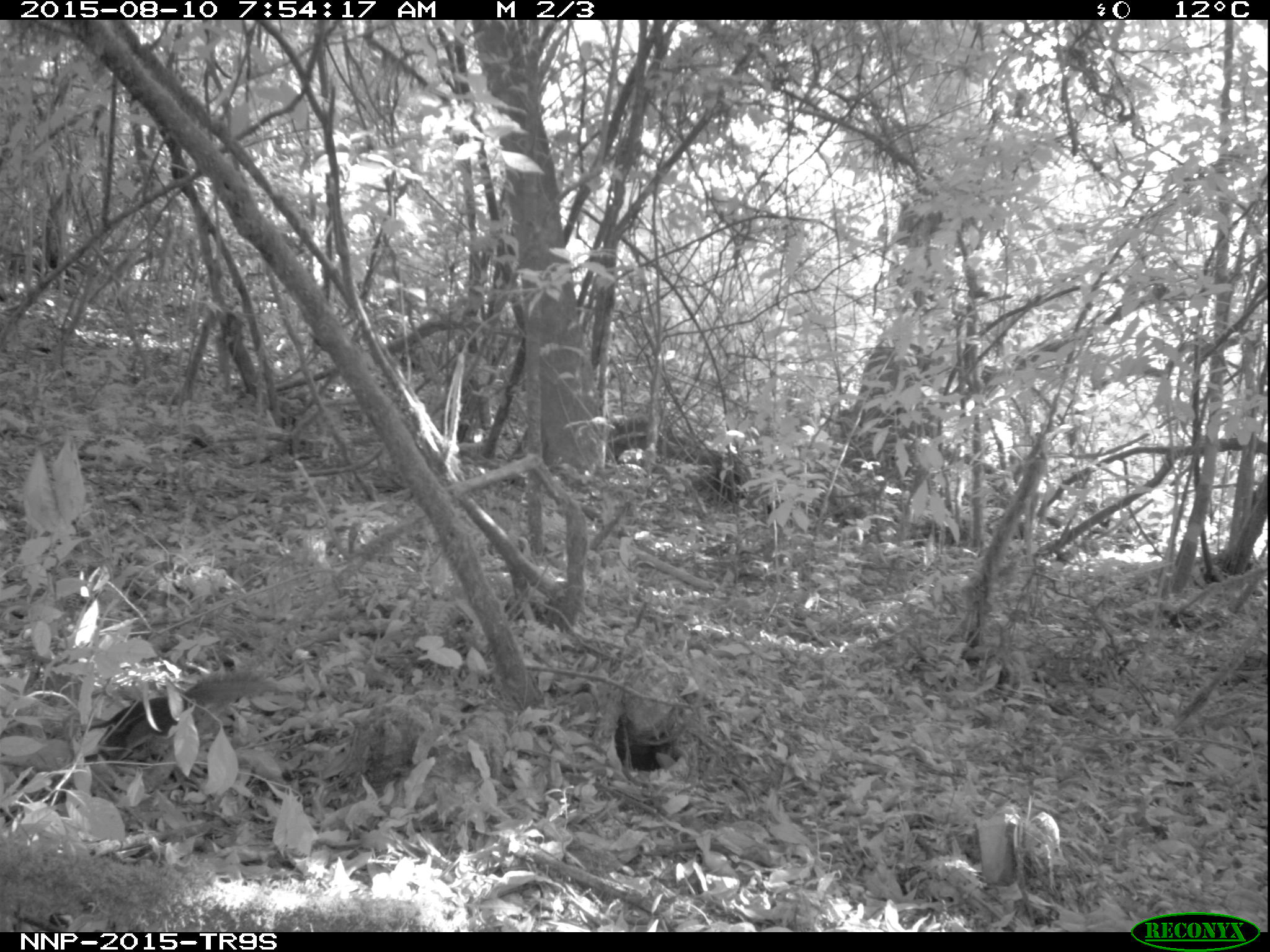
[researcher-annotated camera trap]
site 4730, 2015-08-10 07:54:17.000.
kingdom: Animalia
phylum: Chordata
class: Mammalia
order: Rodentia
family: Sciuridae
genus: Funisciurus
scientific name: Funisciurus pyrropus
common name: fire-footed rope squirrel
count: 1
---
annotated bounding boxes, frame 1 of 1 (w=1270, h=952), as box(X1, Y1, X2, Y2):
funisciurus pyrropus: box(81, 668, 282, 766)